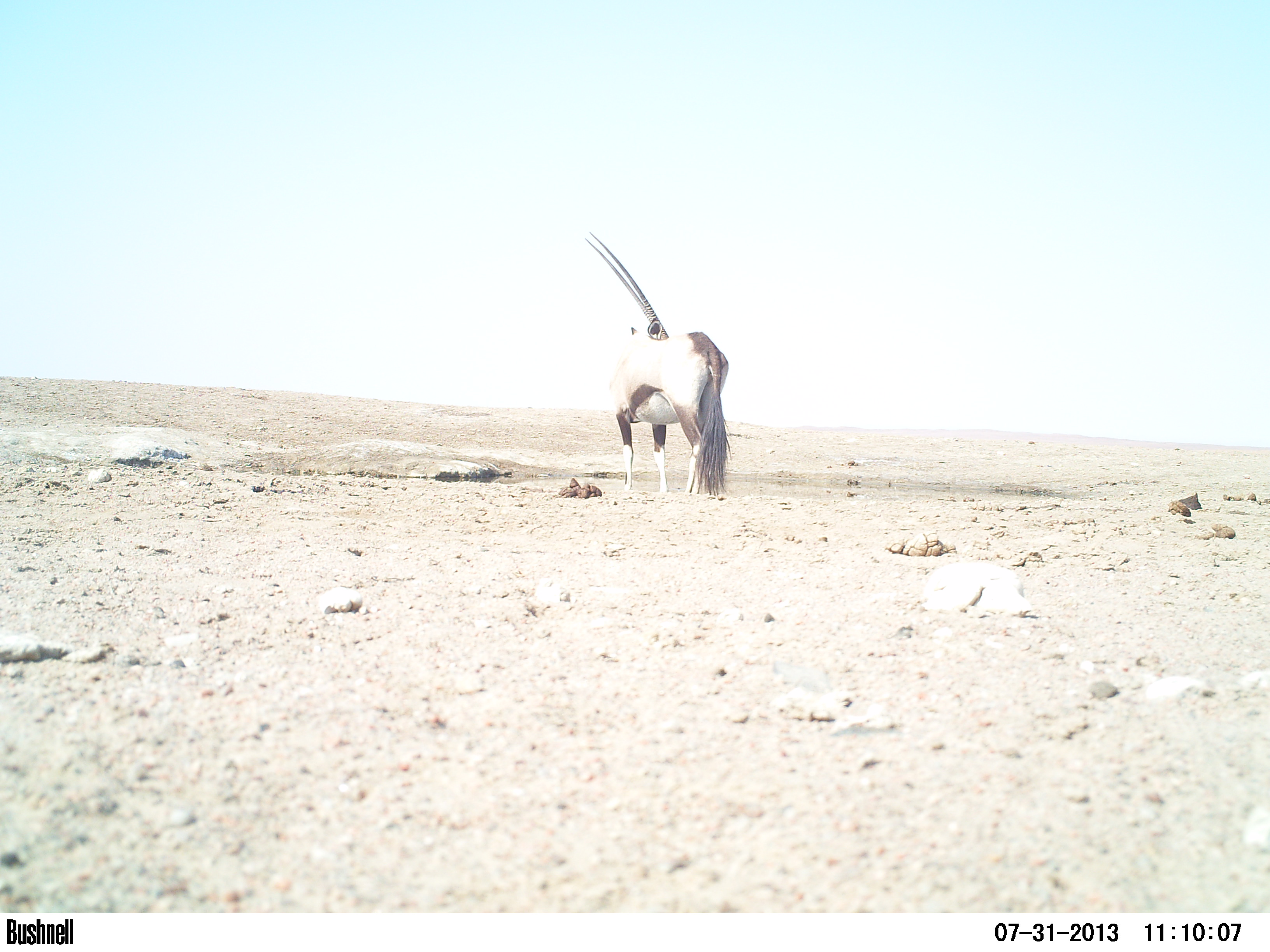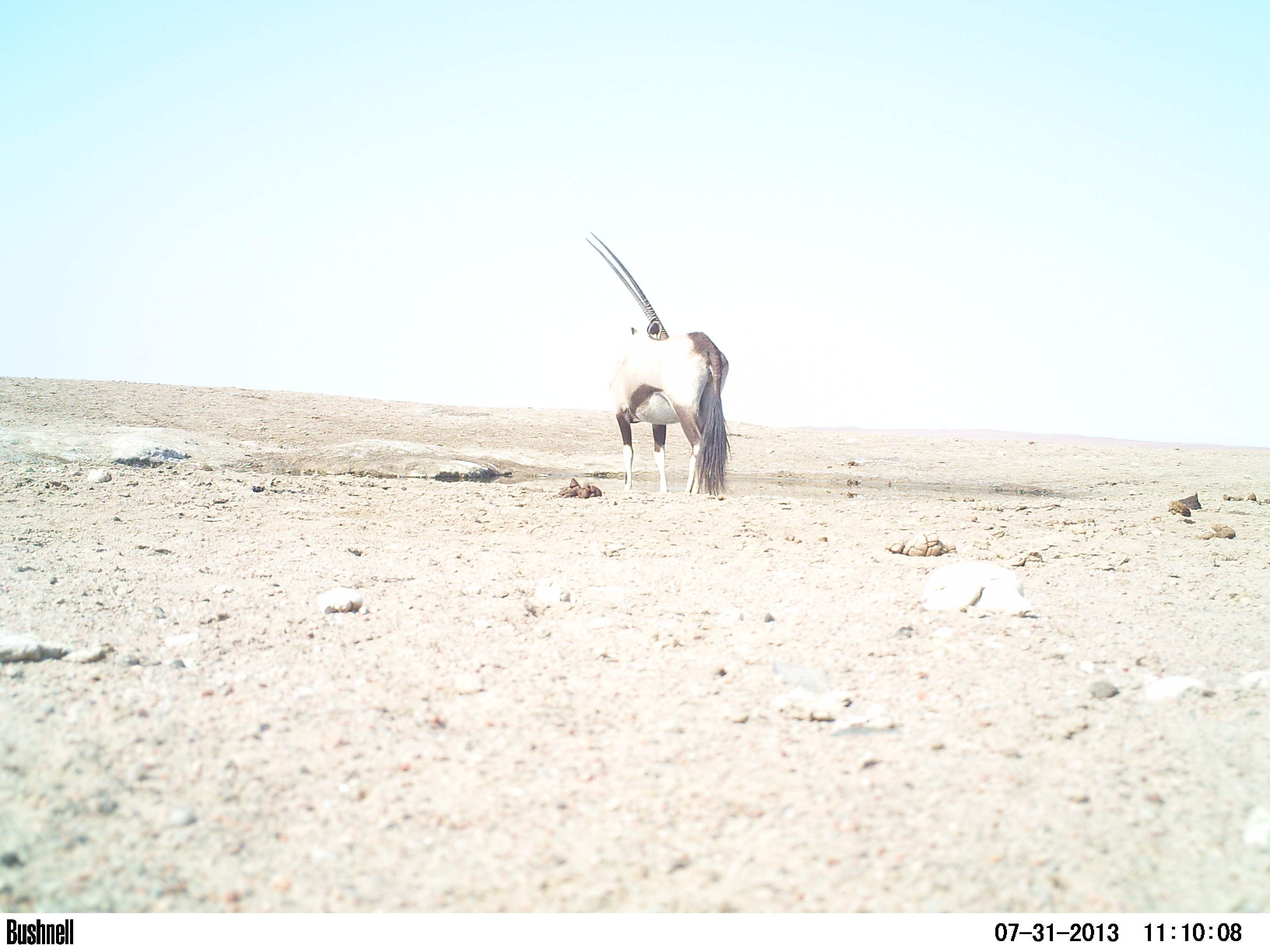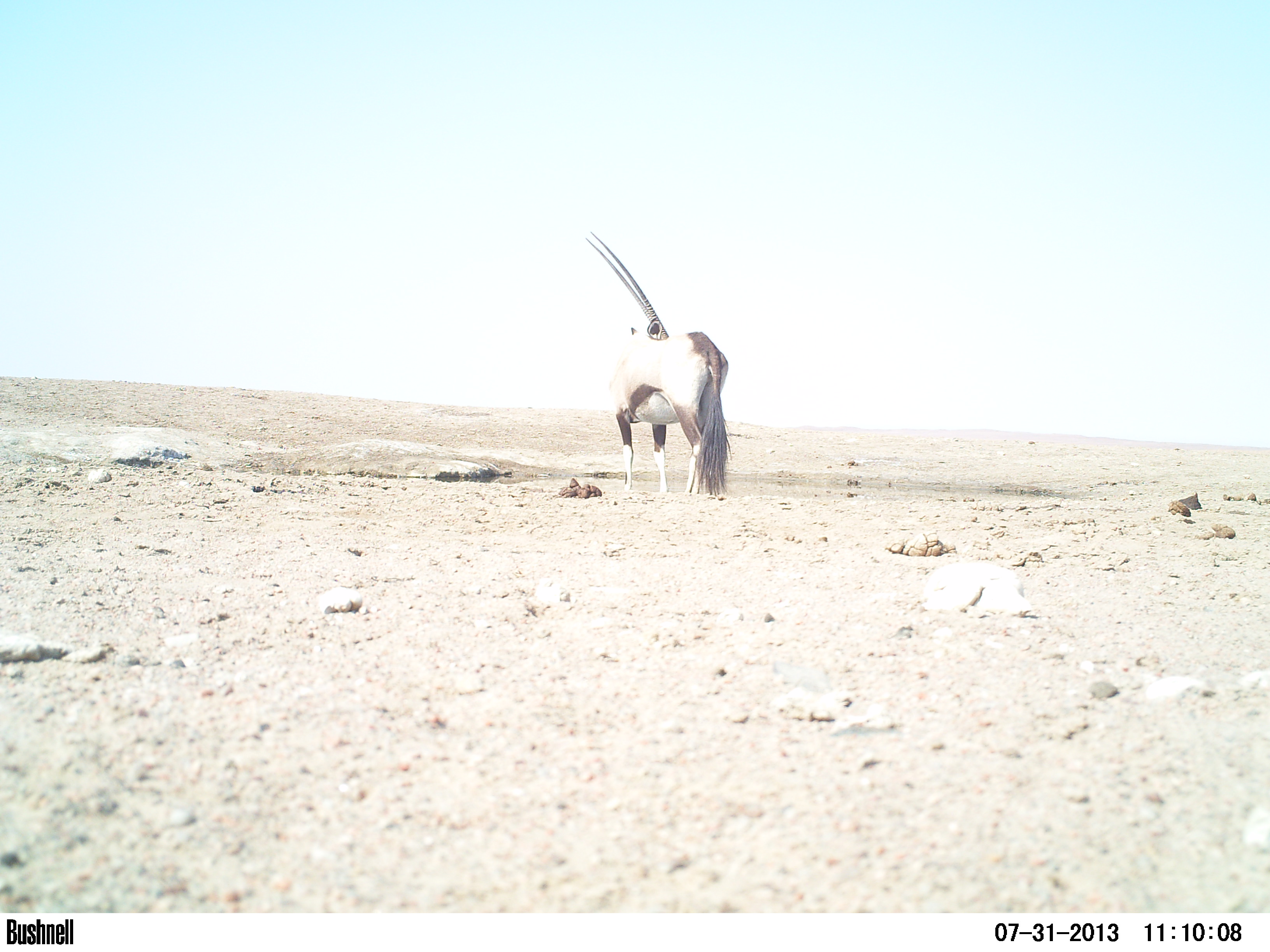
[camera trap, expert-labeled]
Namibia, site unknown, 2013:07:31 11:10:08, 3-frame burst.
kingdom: Animalia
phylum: Chordata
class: Mammalia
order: Artiodactyla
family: Bovidae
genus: Oryx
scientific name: Oryx gazella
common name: gemsbok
Oryx gazella (gemsbok).